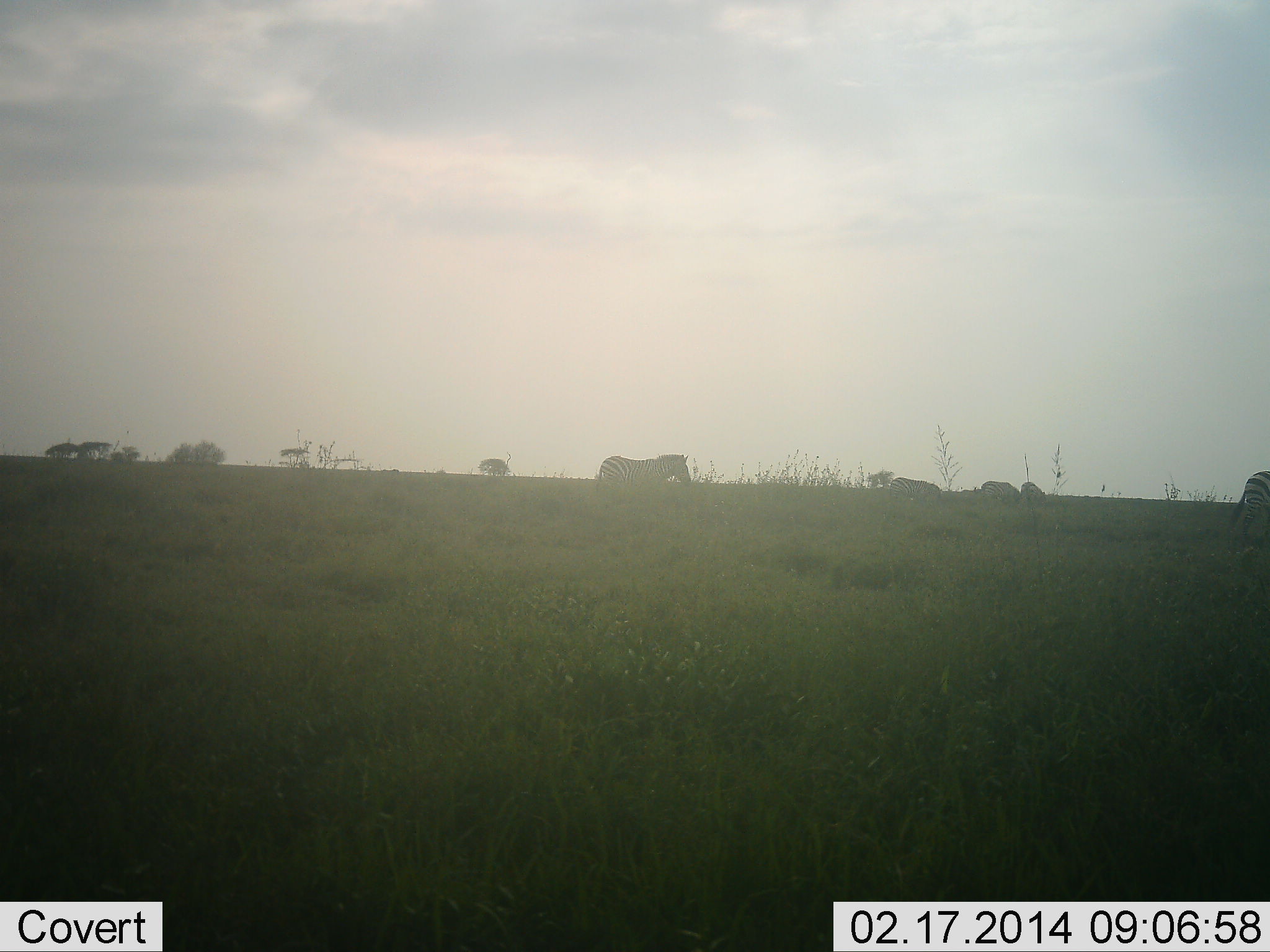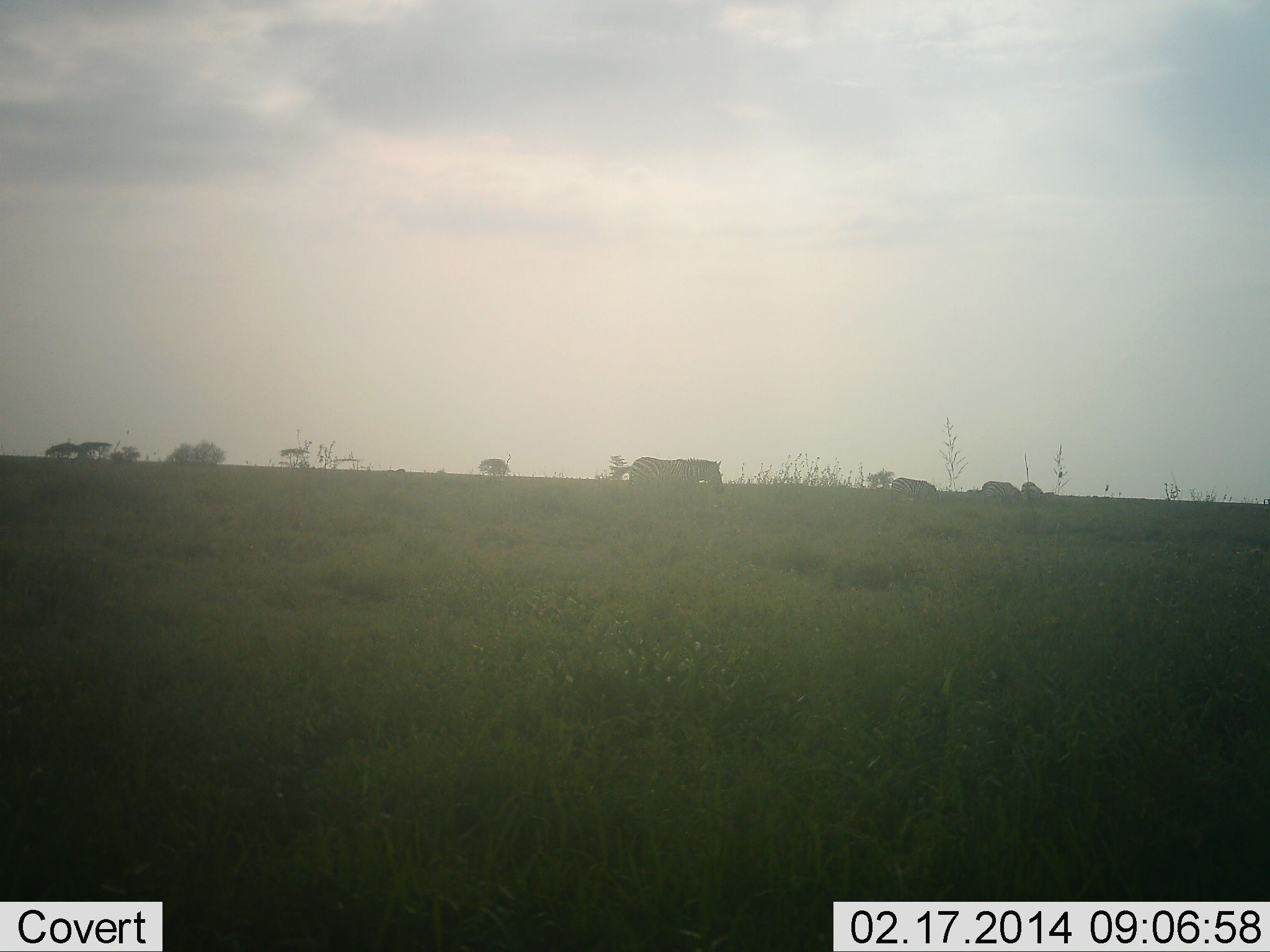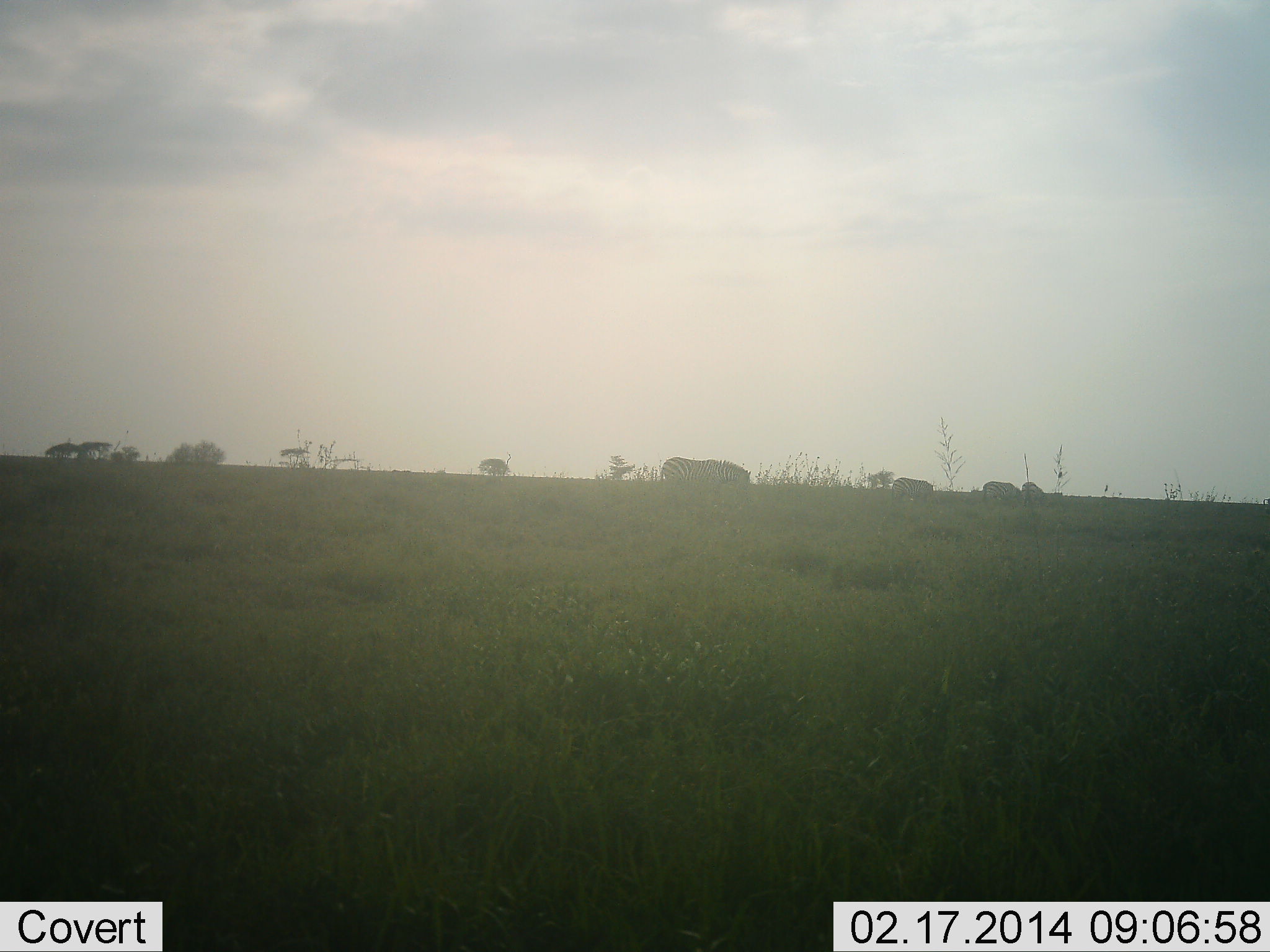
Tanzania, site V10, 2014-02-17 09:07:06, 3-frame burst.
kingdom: Animalia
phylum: Chordata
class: Mammalia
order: Perissodactyla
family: Equidae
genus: Equus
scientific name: Equus quagga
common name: plains zebra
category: zebra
Zebra (plains zebra) (Equus quagga), count 5. Behavior (volunteer vote fractions): standing 39%, resting 0%, moving 94%, interacting 0%. Young present (vote fraction): 3%. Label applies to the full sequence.